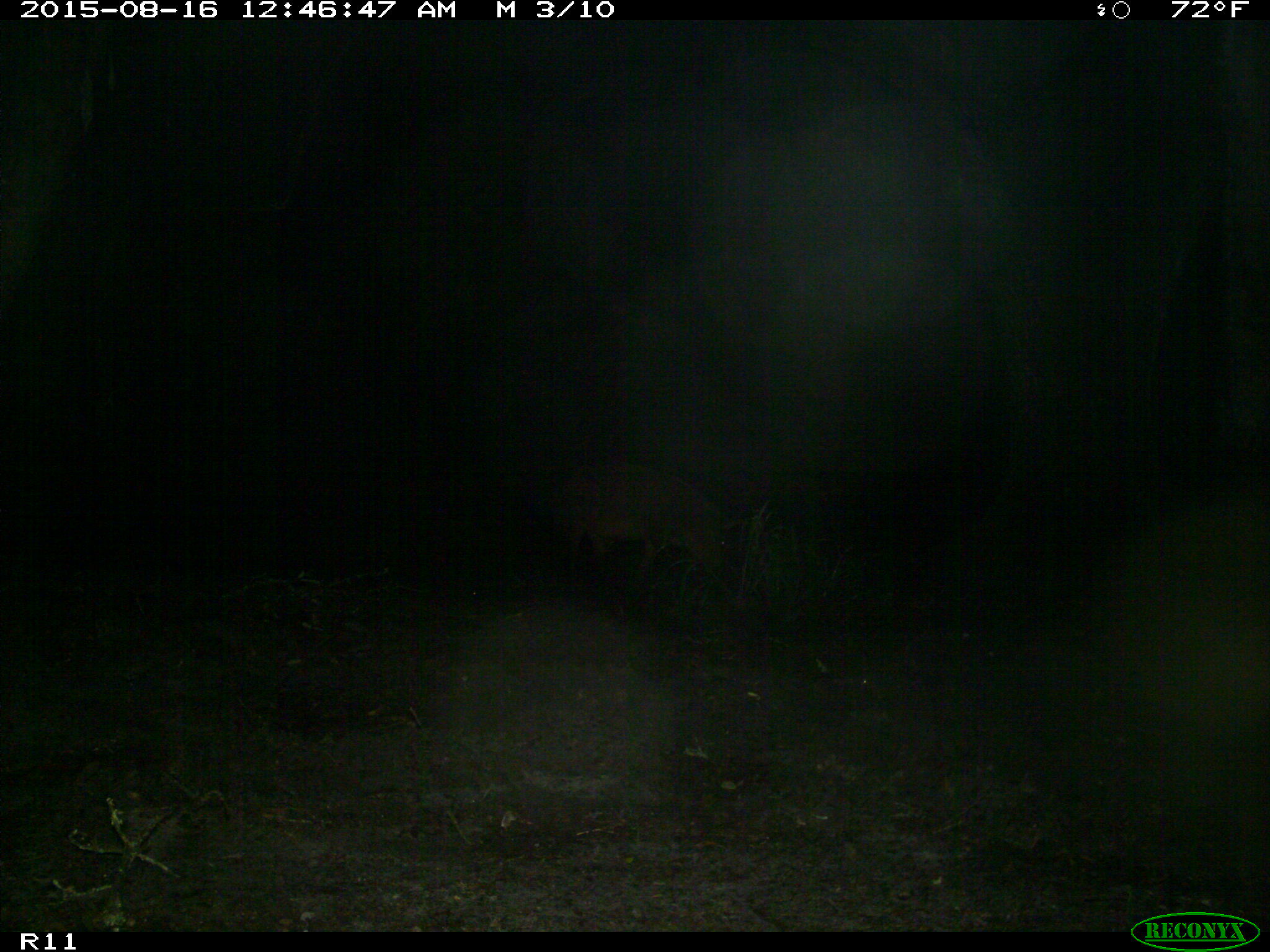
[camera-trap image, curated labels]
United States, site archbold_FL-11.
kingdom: Animalia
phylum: Chordata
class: Mammalia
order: Artiodactyla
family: Suidae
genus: Sus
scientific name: Sus scrofa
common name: wild boar